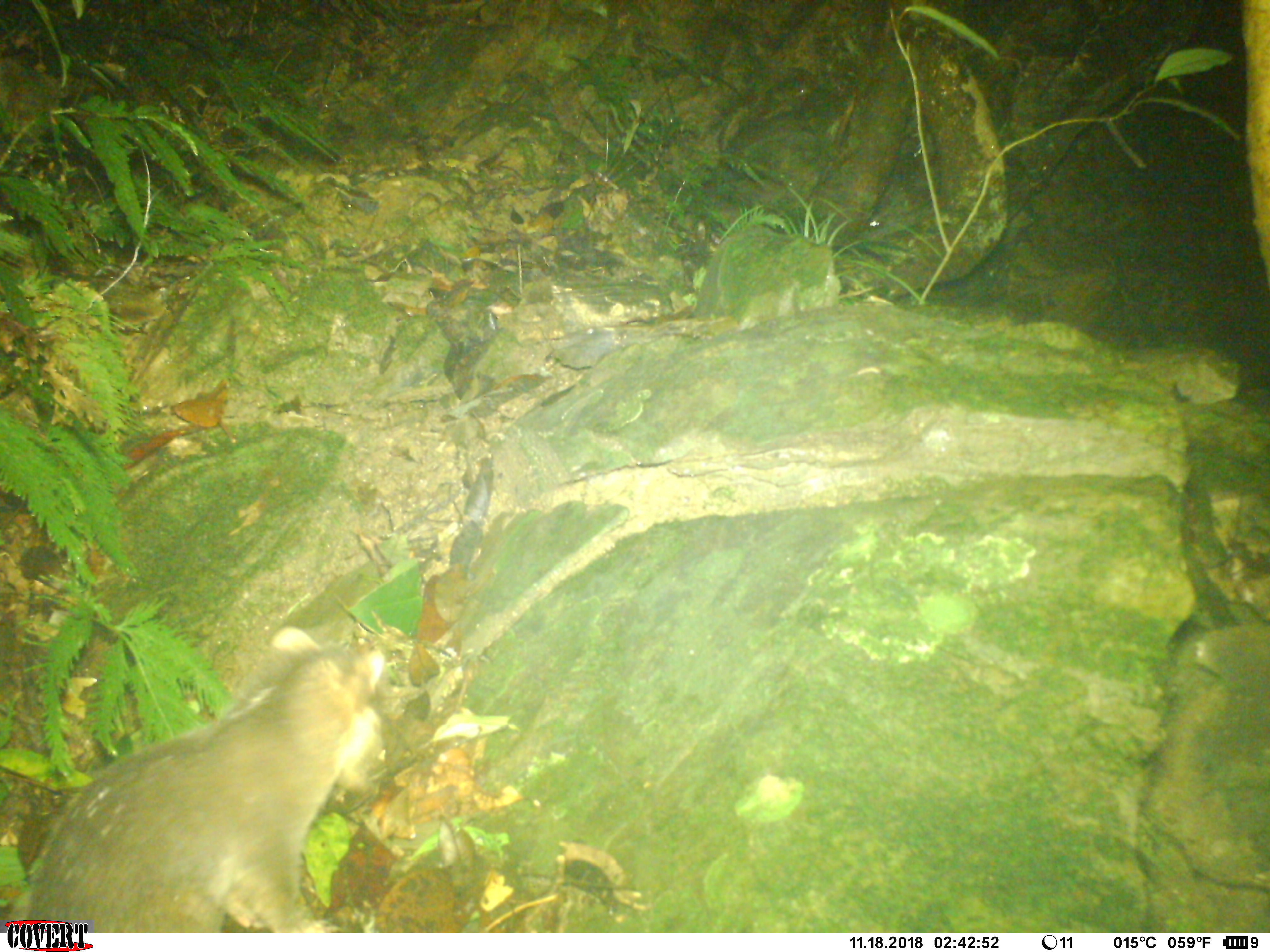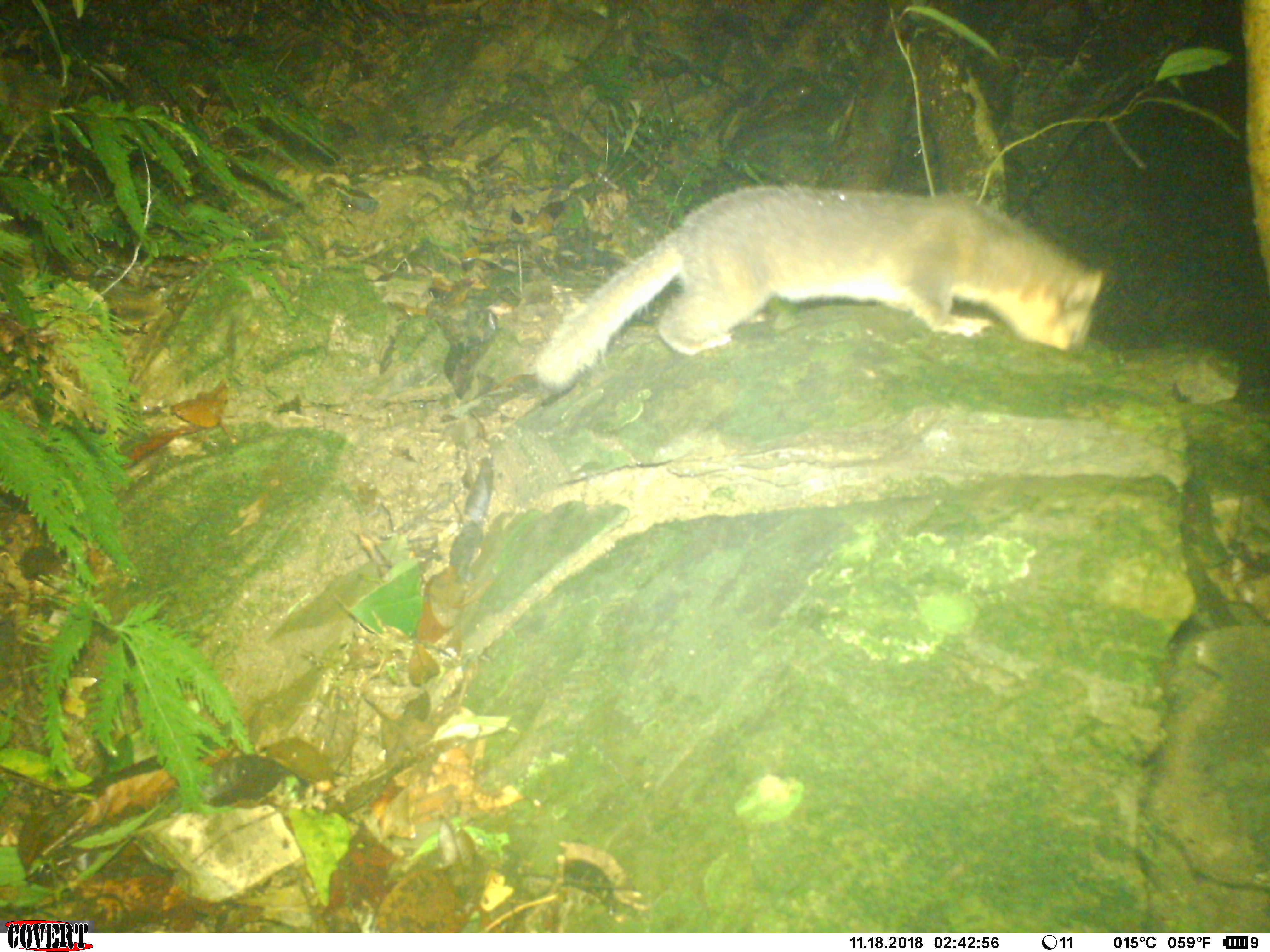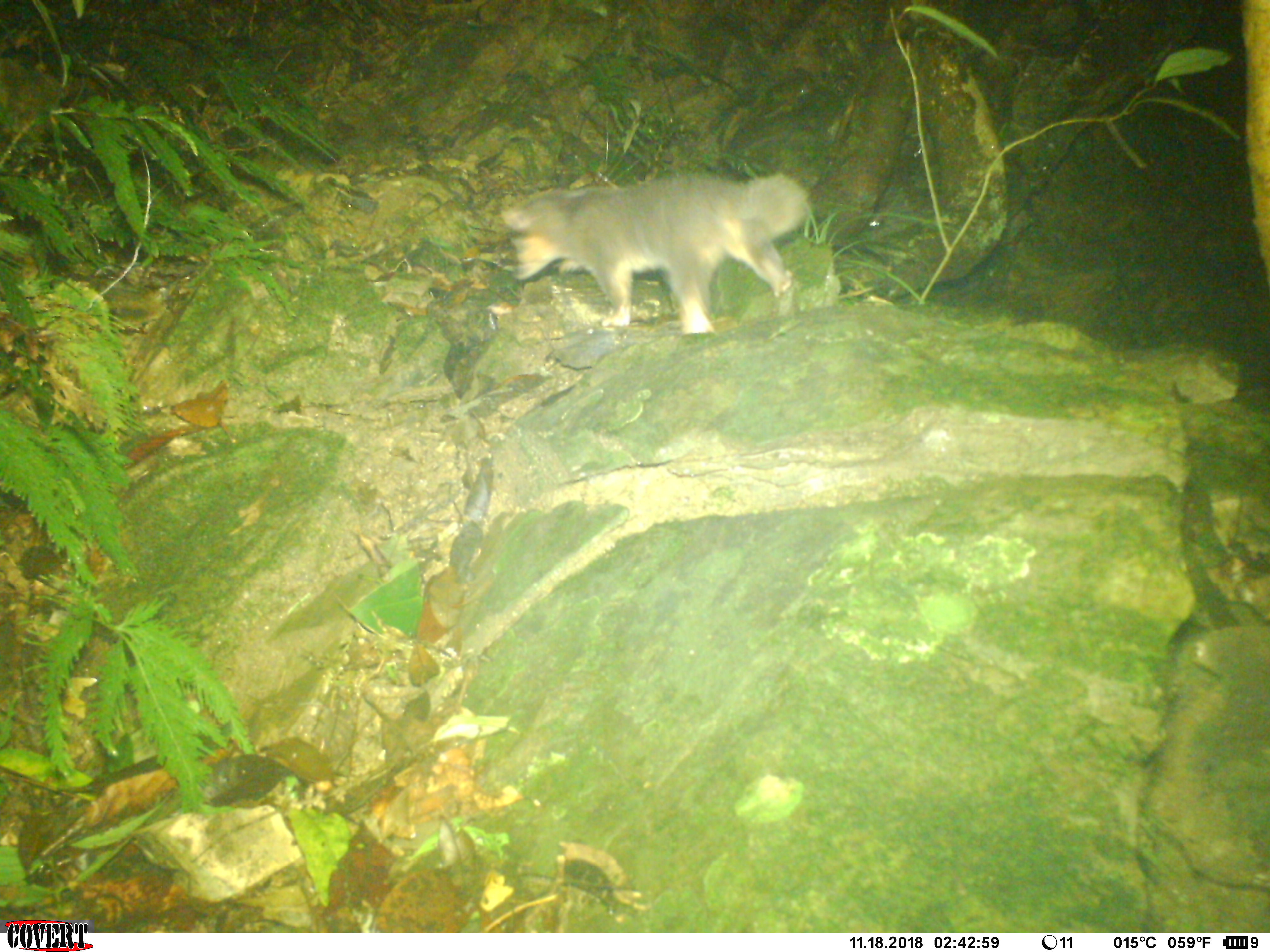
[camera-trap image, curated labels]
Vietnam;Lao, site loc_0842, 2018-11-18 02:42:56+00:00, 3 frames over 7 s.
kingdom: Animalia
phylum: Chordata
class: Mammalia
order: Carnivora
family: Mustelidae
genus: Melogale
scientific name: Melogale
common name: ferret badger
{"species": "ferret badger (Melogale)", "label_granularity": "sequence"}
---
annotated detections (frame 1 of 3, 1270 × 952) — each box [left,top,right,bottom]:
ferret badger: [5,626,386,932]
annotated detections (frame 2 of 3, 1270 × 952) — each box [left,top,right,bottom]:
ferret badger: [528,180,1103,392]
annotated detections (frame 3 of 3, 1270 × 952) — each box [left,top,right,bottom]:
ferret badger: [498,173,808,334]